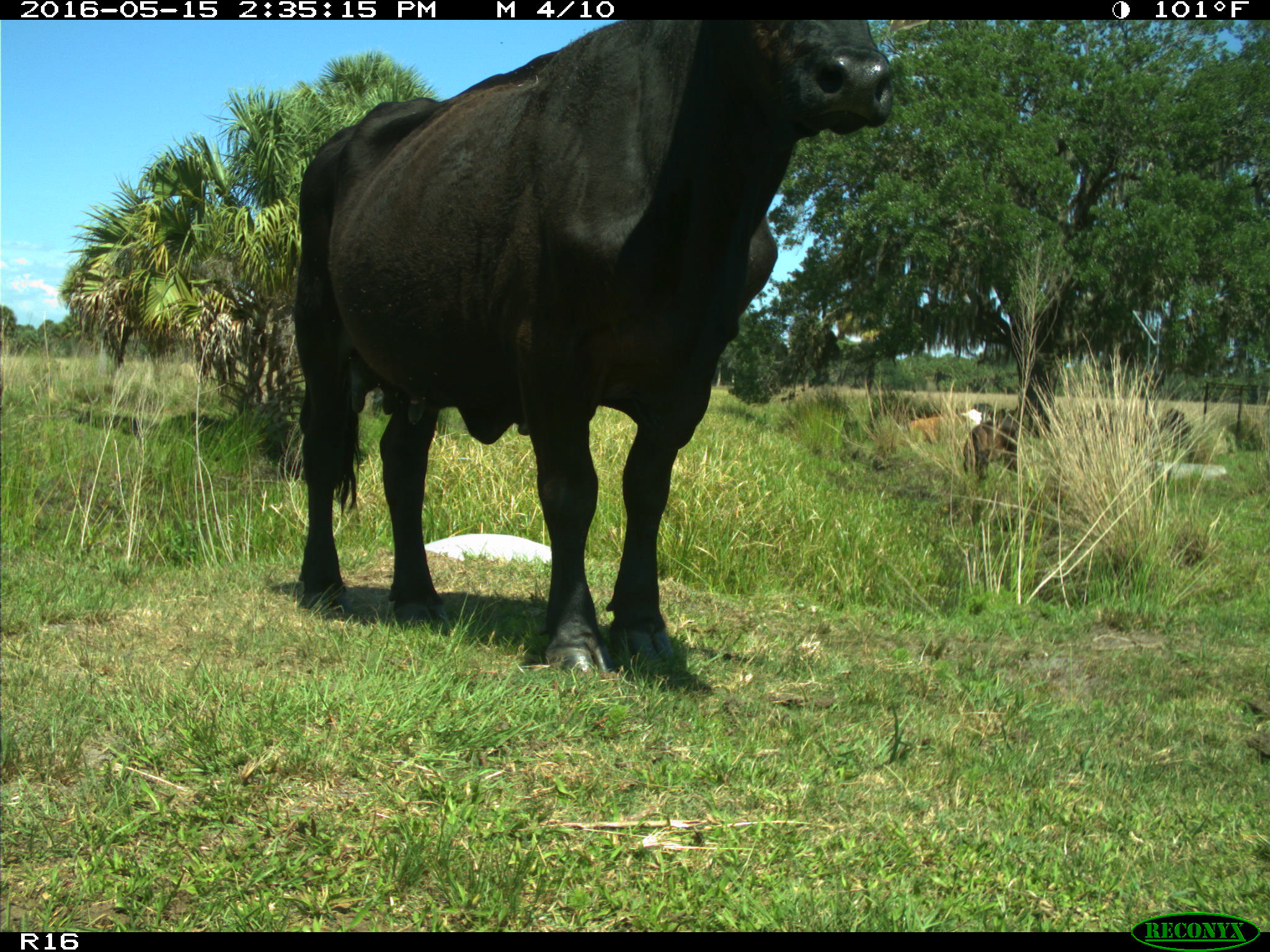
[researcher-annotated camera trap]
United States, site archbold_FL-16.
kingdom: Animalia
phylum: Chordata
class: Mammalia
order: Artiodactyla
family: Bovidae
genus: Bos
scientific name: Bos taurus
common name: domestic cow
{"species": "Bos taurus (domestic cow)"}